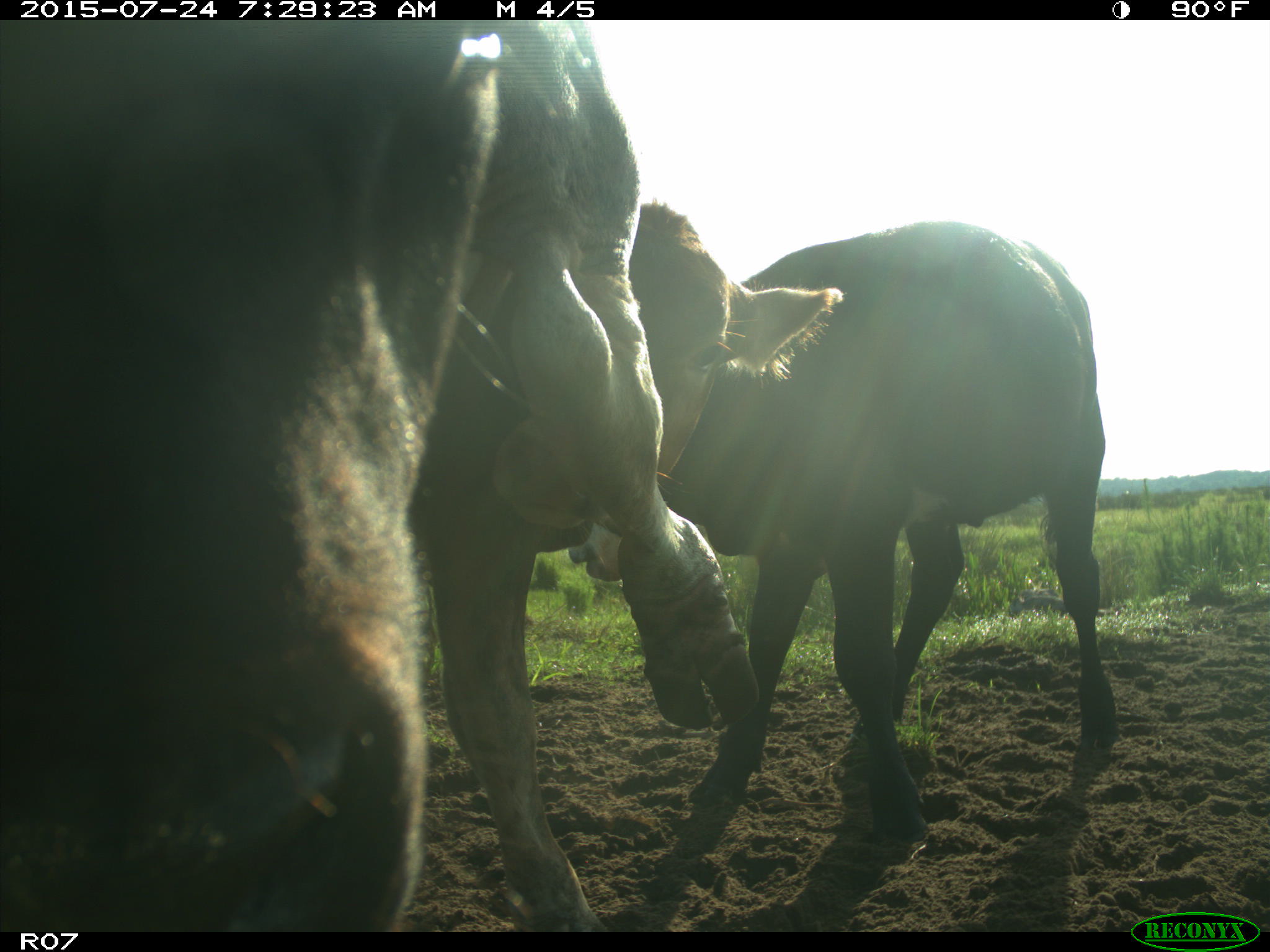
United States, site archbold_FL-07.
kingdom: Animalia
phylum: Chordata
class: Mammalia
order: Artiodactyla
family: Bovidae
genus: Bos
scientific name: Bos taurus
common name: domestic cow